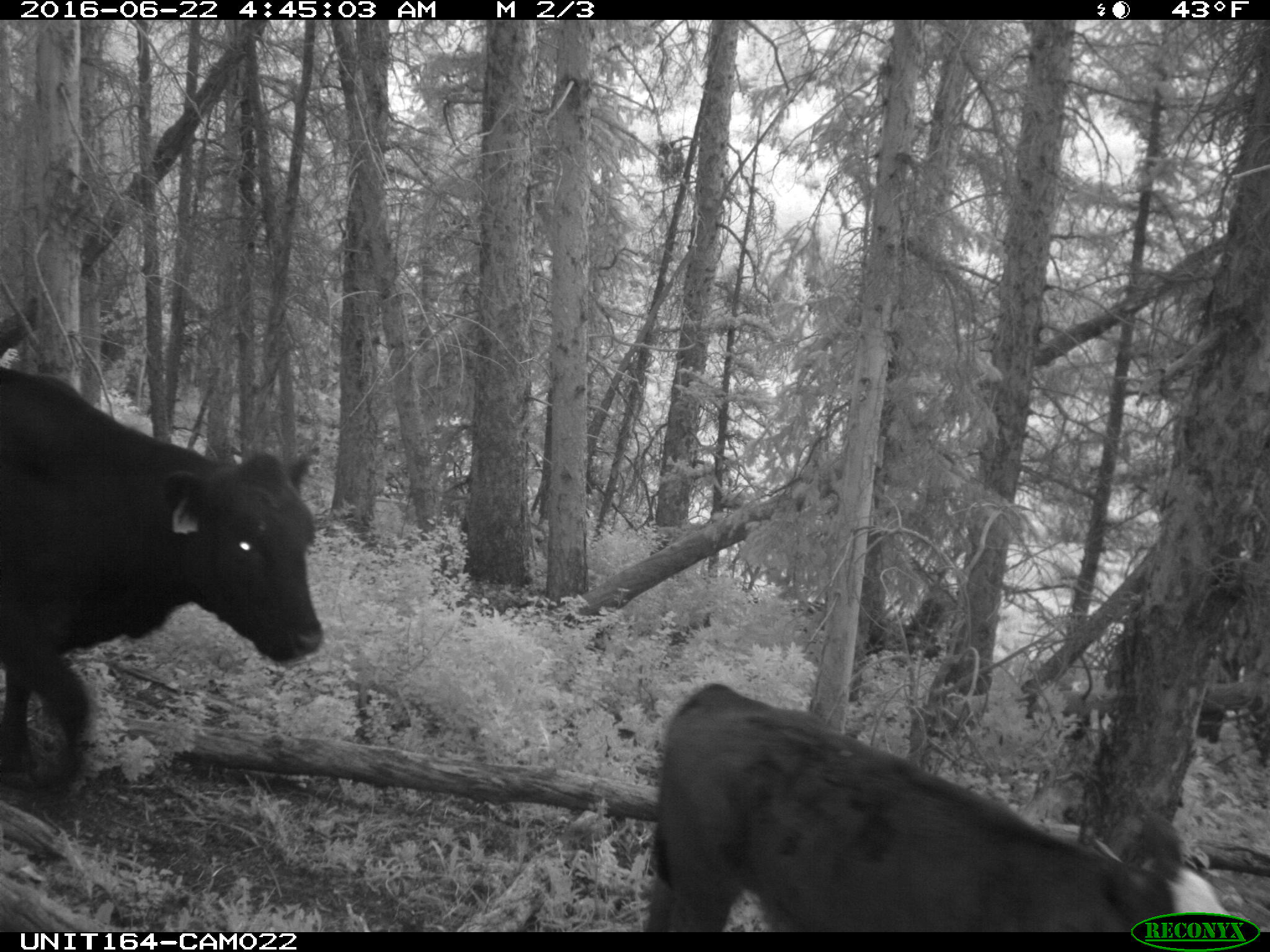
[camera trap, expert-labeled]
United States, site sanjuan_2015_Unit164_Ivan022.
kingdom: Animalia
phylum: Chordata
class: Mammalia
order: Artiodactyla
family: Bovidae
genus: Bos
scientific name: Bos taurus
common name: domestic cow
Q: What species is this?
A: Bos taurus (domestic cow).